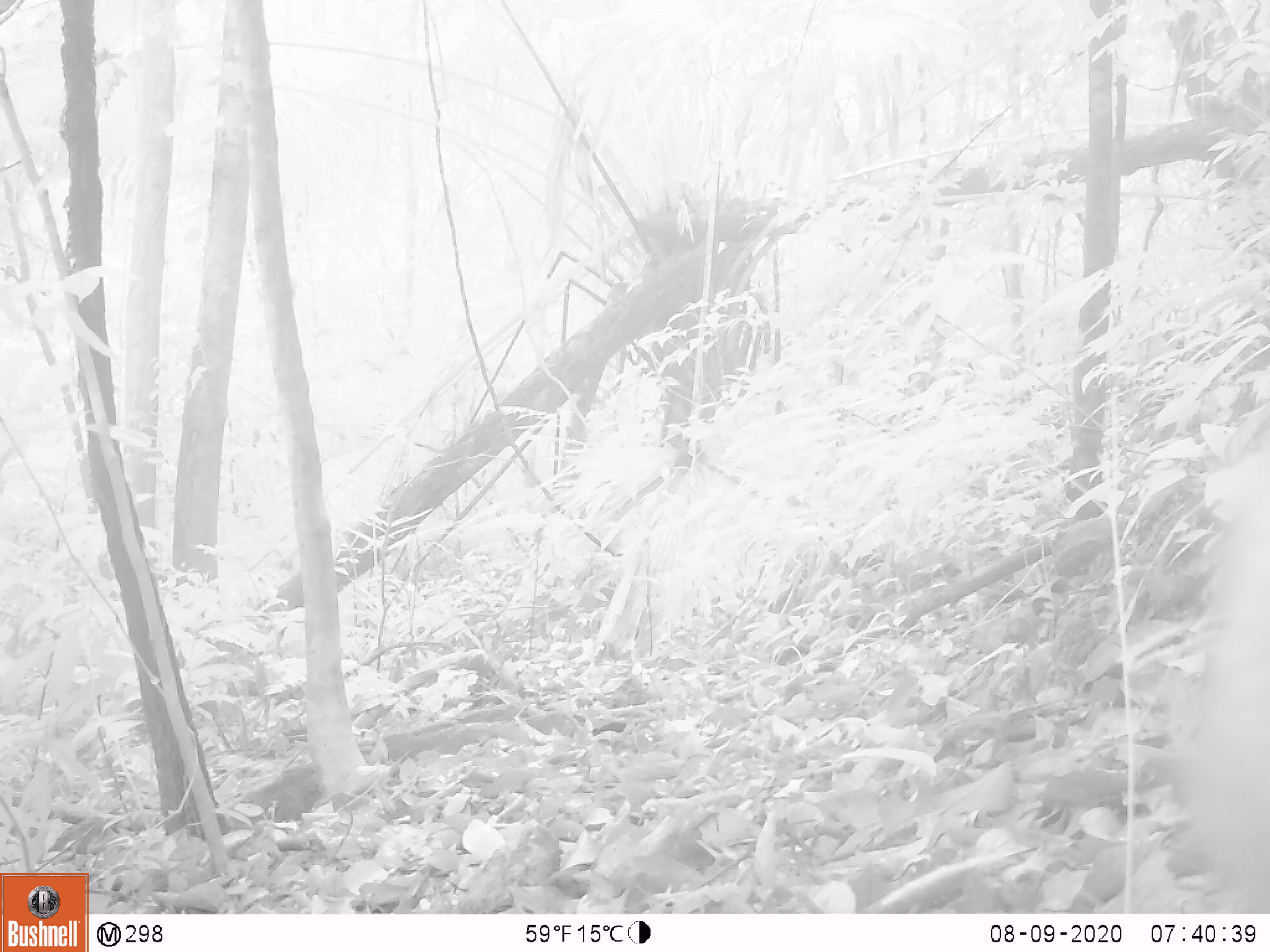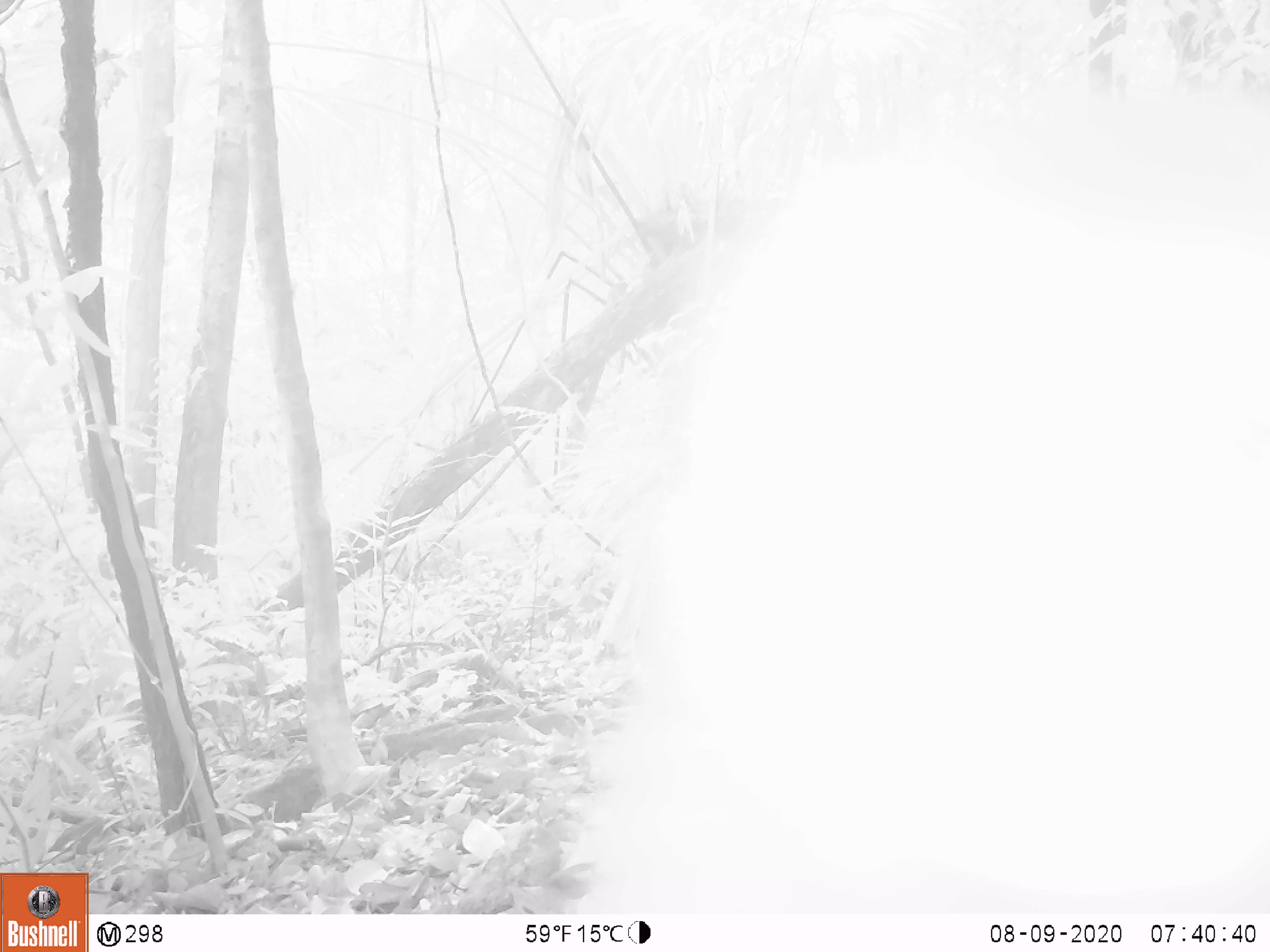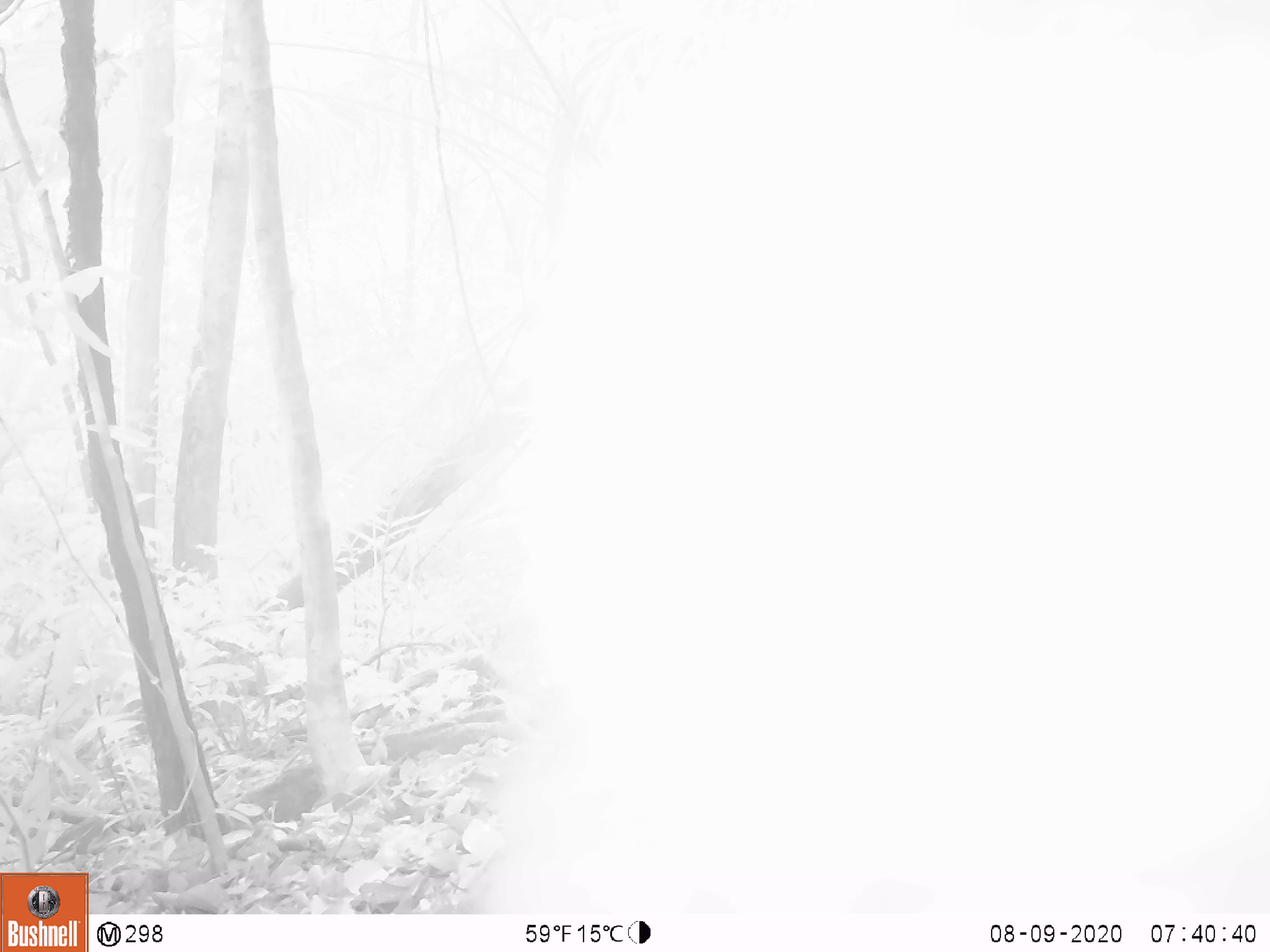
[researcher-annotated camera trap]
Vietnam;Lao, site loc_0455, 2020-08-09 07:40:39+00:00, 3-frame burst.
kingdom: Animalia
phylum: Chordata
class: Mammalia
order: Primates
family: Cercopithecidae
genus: Macaca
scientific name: Macaca nemestrina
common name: pig-tailed macaque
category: pig tailed macaque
Pig tailed macaque (pig-tailed macaque) (Macaca nemestrina). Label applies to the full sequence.